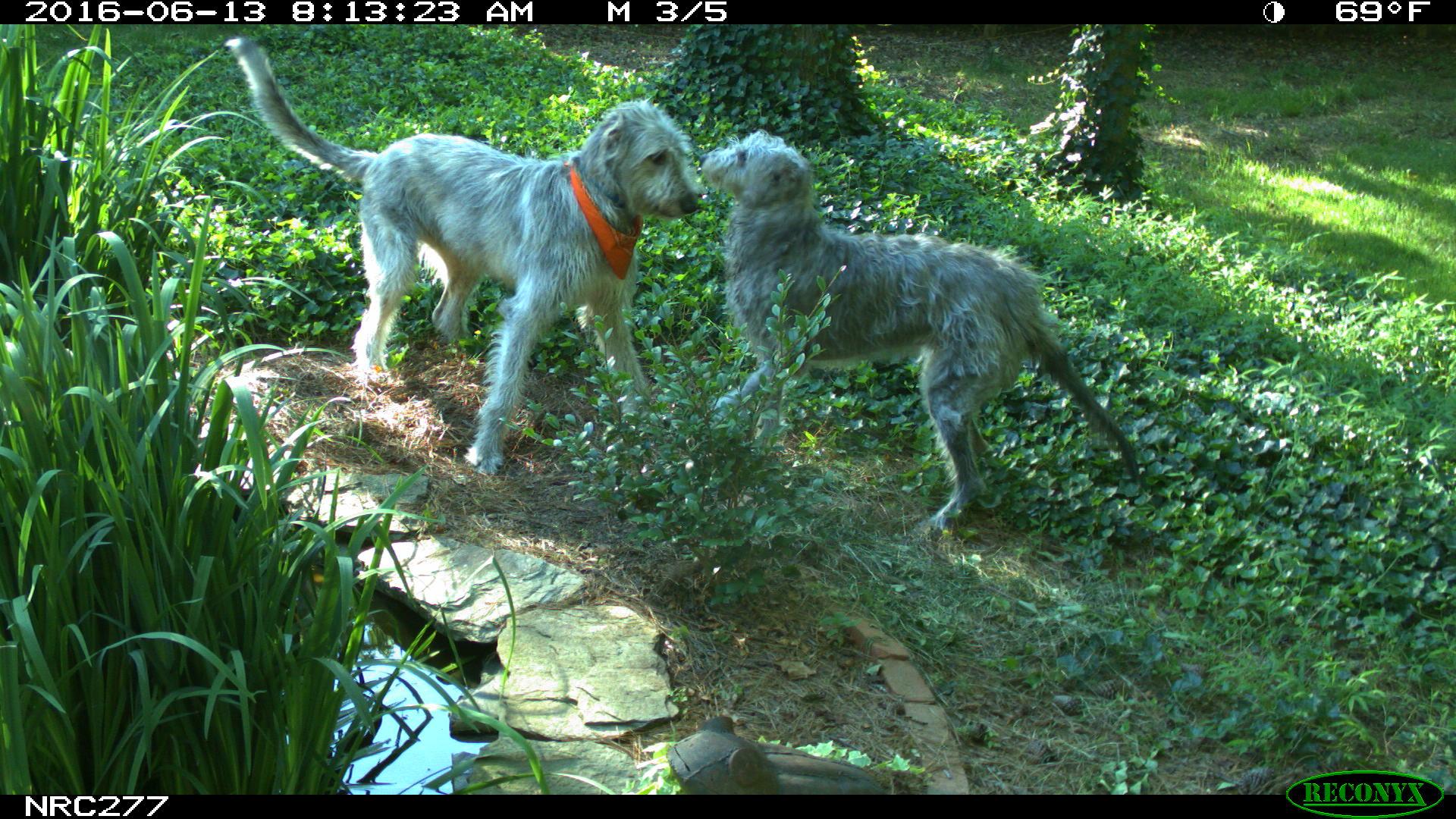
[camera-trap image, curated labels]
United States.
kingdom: Animalia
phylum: Chordata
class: Mammalia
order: Carnivora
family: Canidae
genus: Canis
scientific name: Canis familiaris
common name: domestic dog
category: Dog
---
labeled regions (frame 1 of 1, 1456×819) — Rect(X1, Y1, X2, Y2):
Dog: Rect(217, 31, 707, 475); Rect(699, 120, 1148, 532)